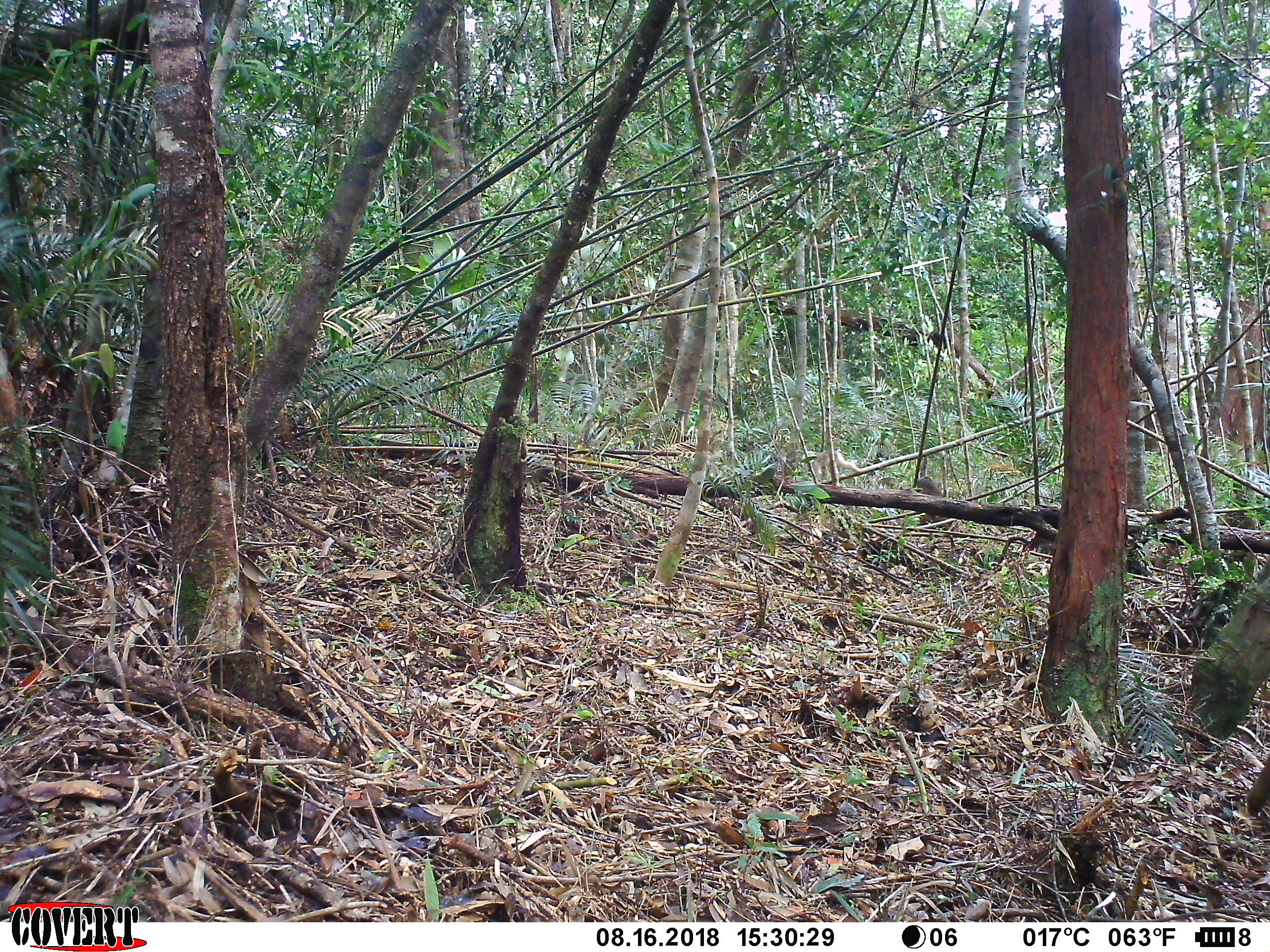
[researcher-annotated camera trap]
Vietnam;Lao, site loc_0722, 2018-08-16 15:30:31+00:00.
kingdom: Animalia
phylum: Chordata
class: Mammalia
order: Primates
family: Cercopithecidae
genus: Macaca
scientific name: Macaca arctoides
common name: stump-tailed macaque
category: stump tailed macaque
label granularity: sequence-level